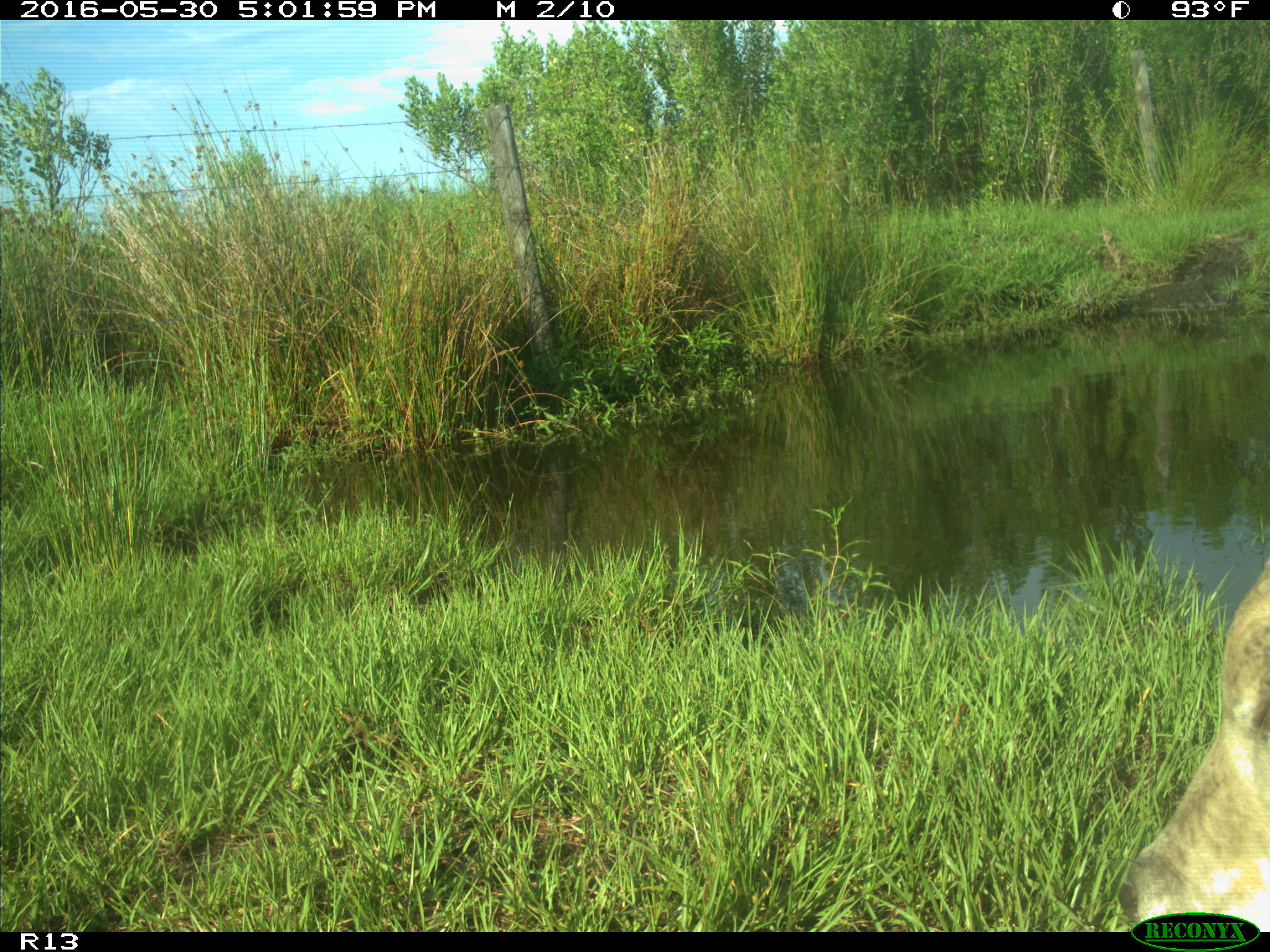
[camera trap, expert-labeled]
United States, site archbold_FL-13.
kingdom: Animalia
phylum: Chordata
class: Mammalia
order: Artiodactyla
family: Bovidae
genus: Bos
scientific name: Bos taurus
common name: domestic cow